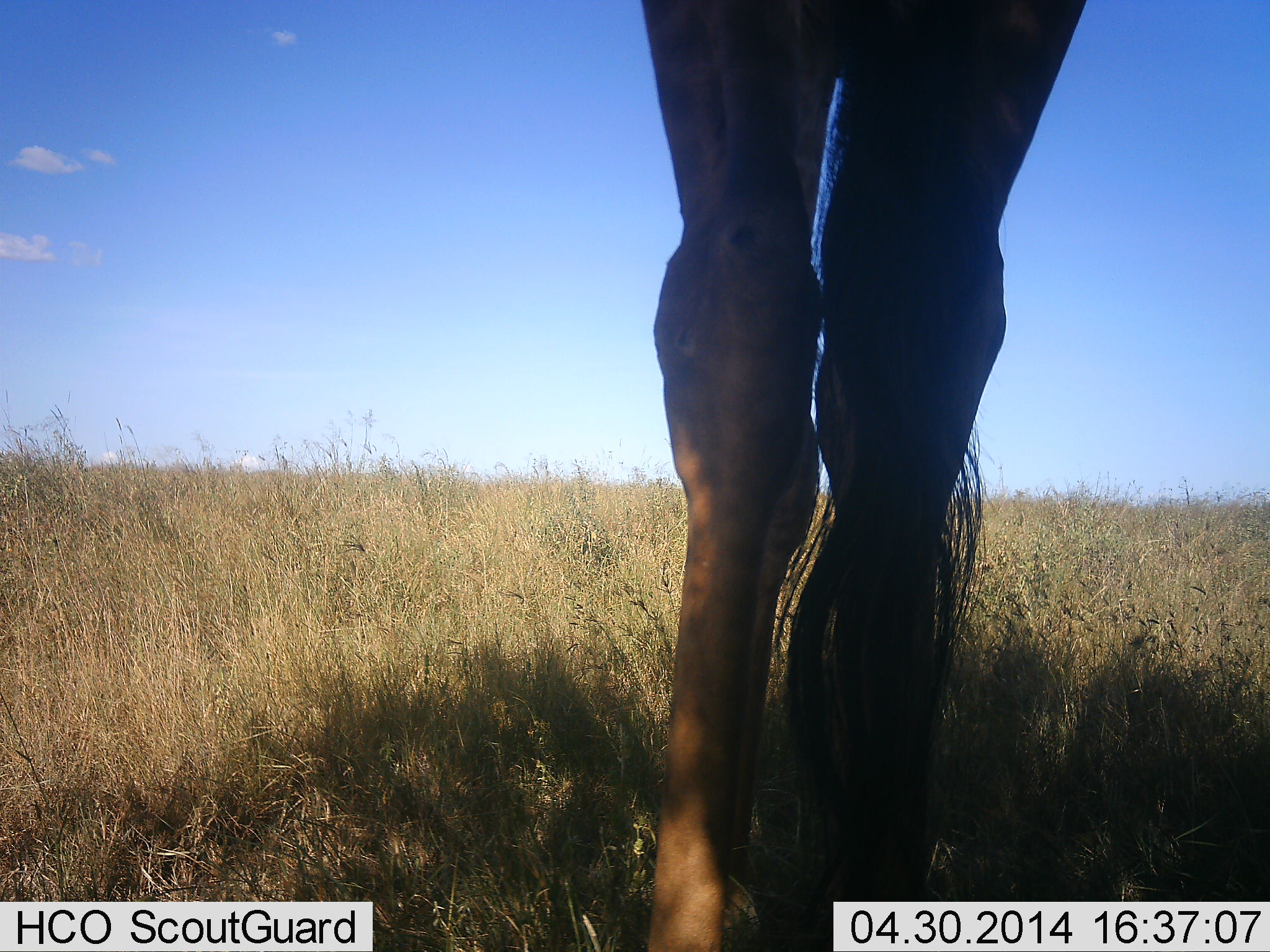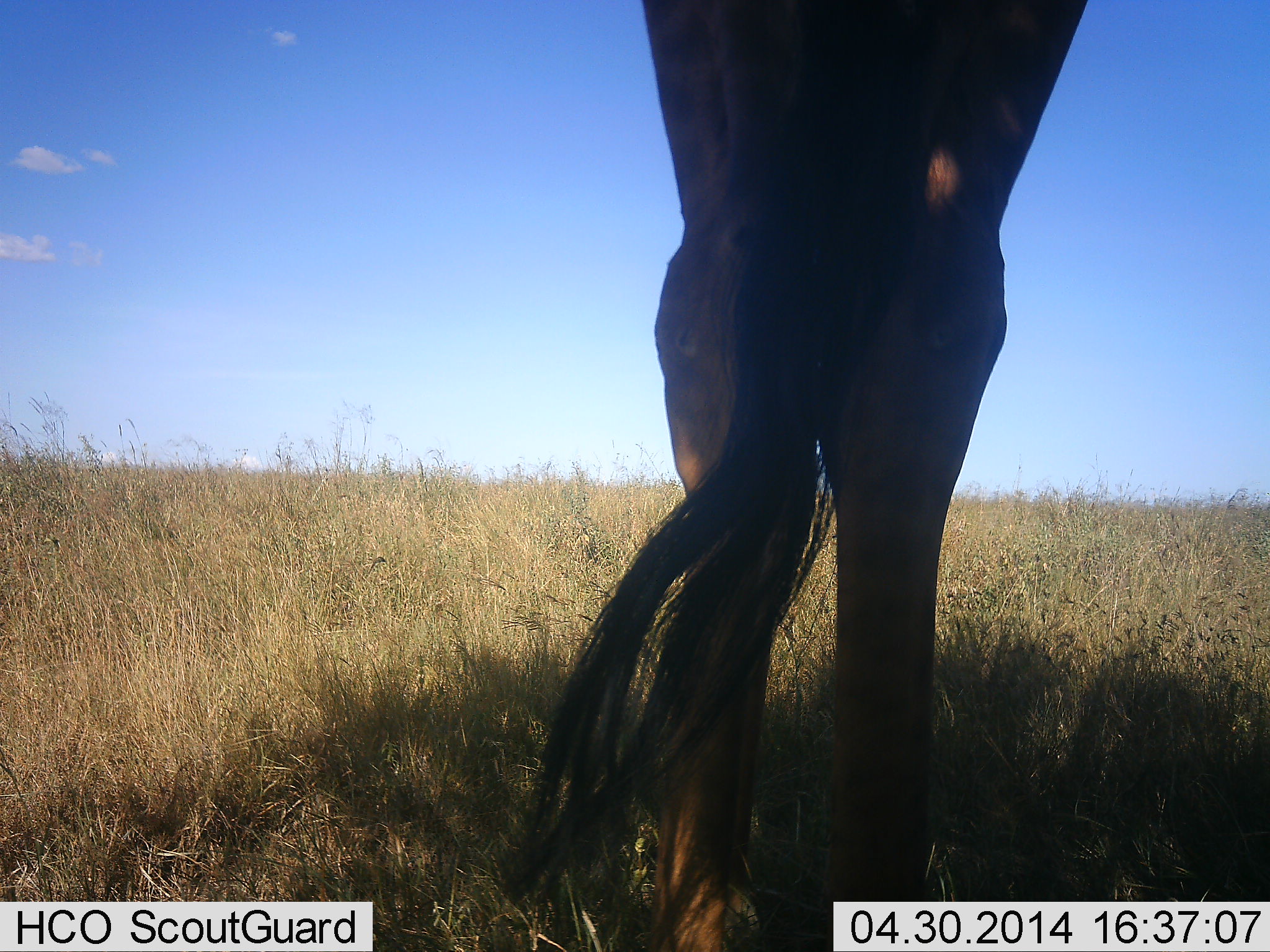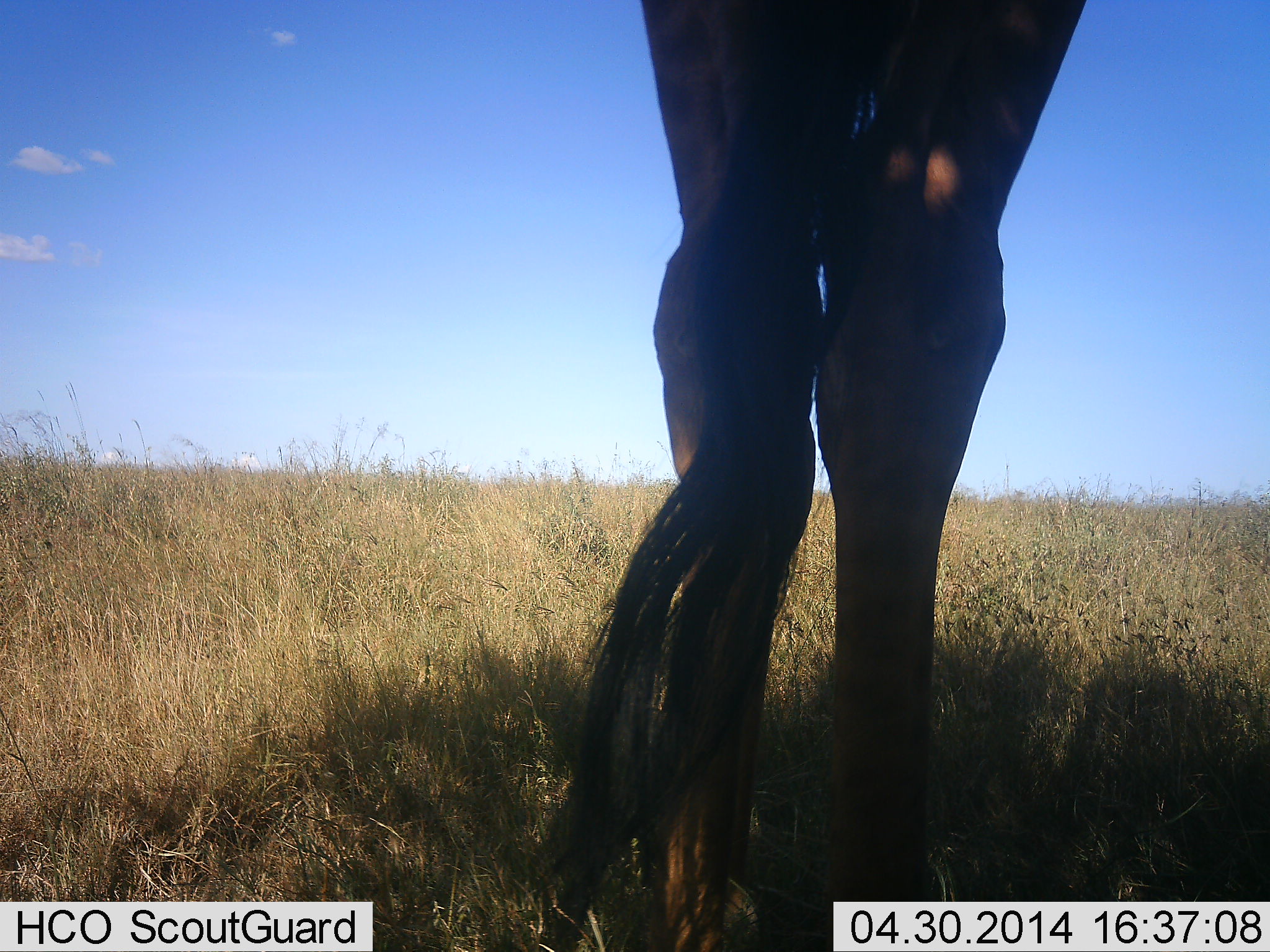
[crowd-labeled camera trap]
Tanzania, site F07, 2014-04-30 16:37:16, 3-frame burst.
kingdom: Animalia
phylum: Chordata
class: Mammalia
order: Artiodactyla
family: Giraffidae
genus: Giraffa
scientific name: Giraffa camelopardalis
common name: giraffe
Giraffe (Giraffa camelopardalis), count 1. Behavior (volunteer vote fractions): standing 100%, resting 0%, moving 0%, interacting 0%. Young present (vote fraction): 0%. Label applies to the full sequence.